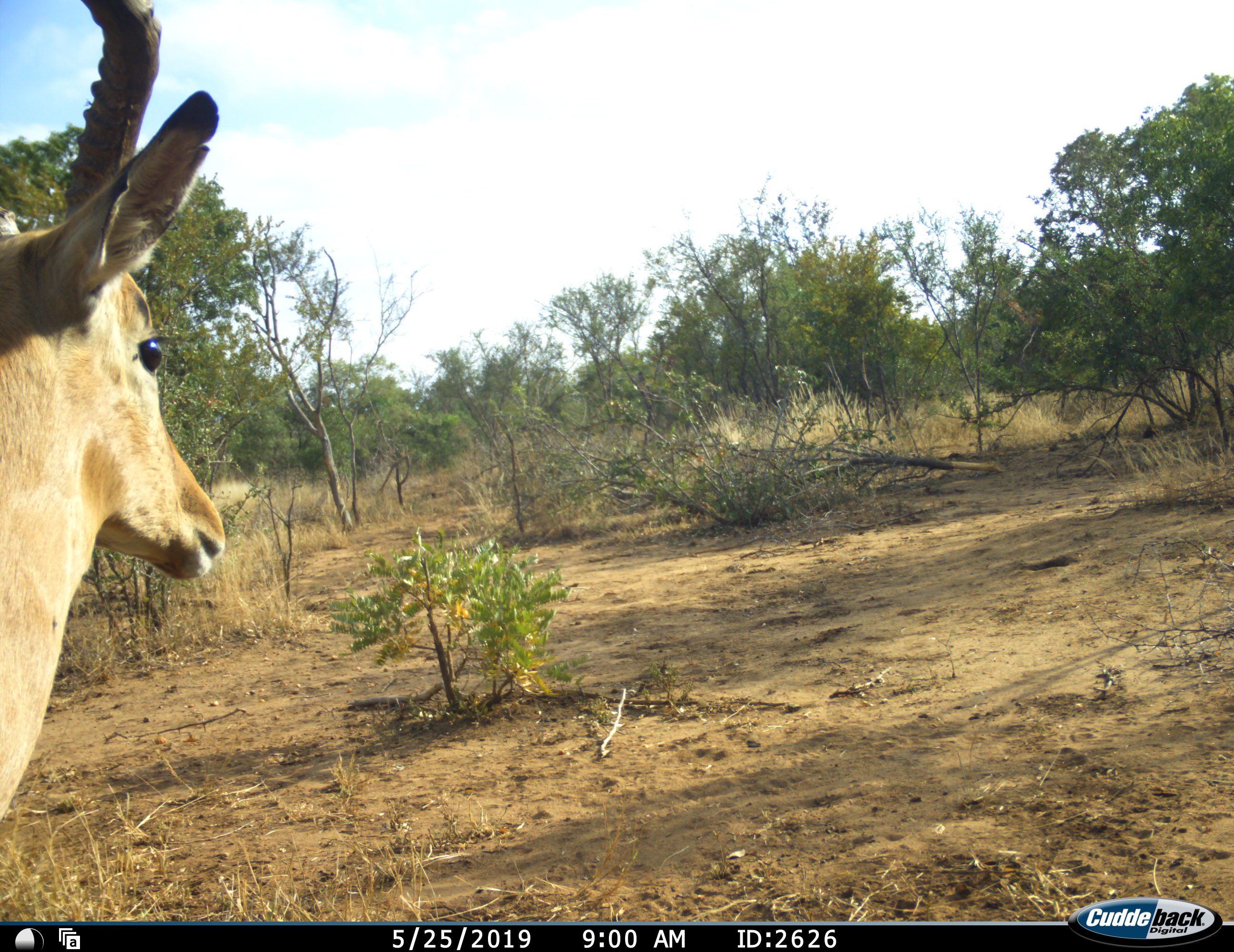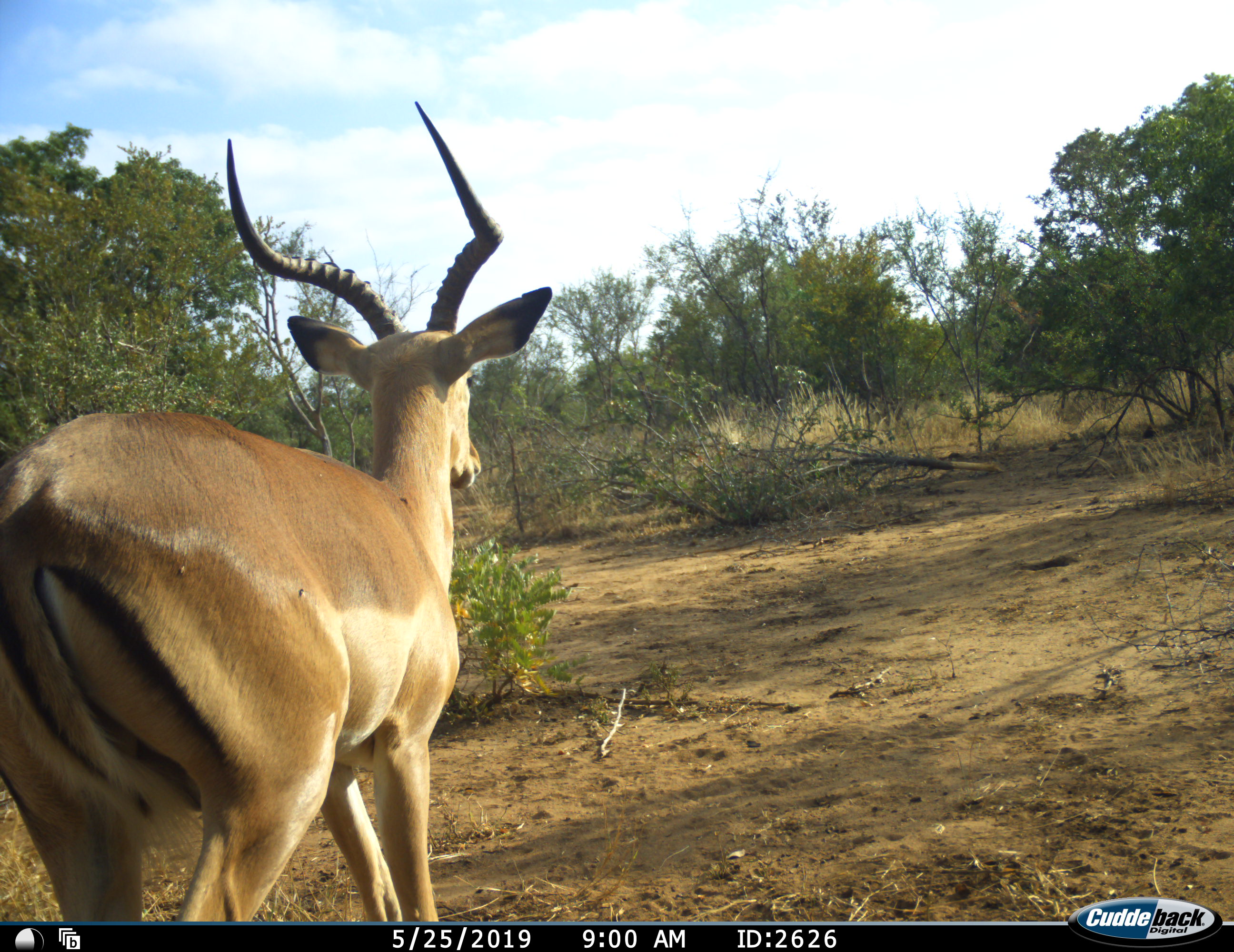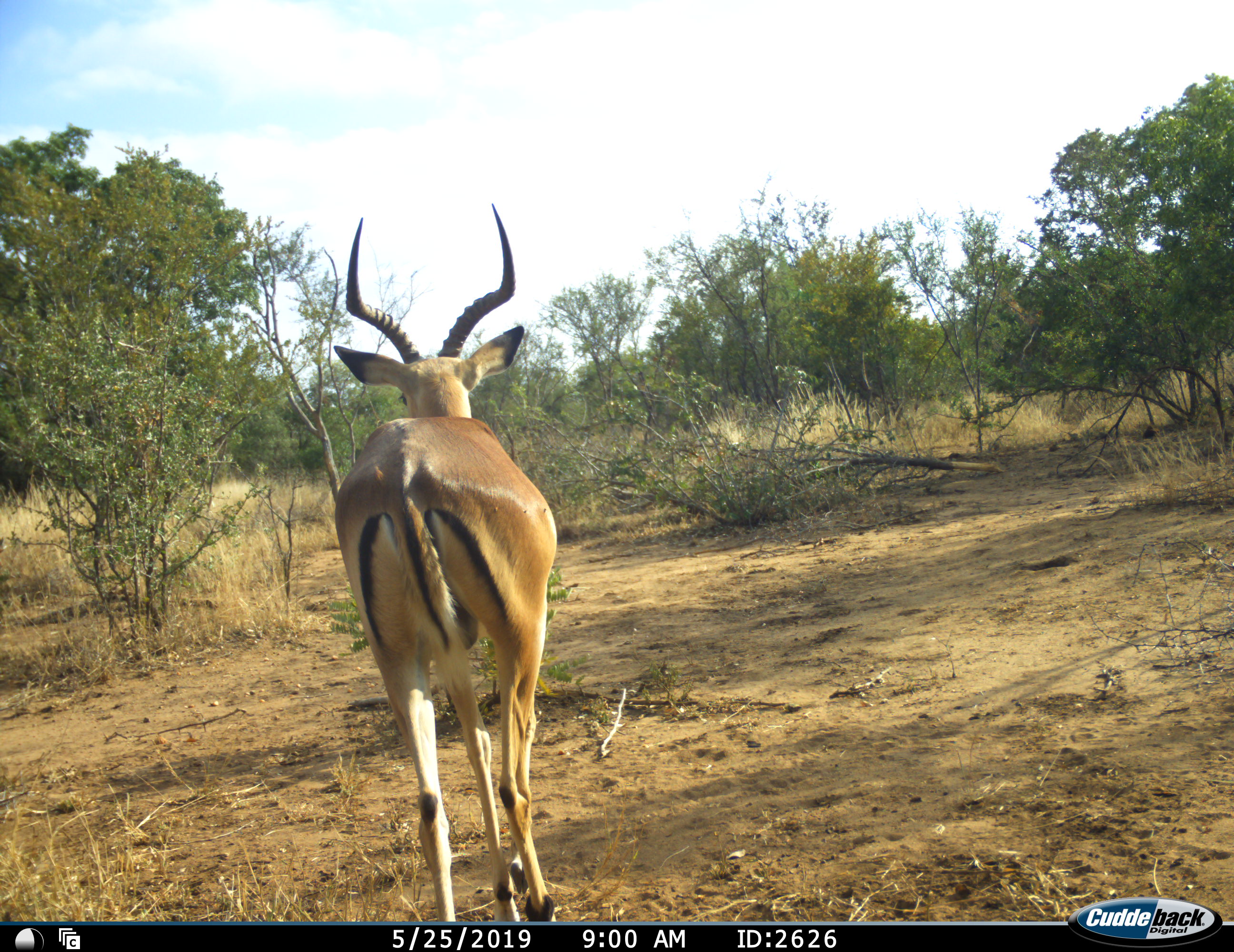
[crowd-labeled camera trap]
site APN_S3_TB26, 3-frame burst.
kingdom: Animalia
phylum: Chordata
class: Mammalia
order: Artiodactyla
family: Bovidae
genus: Aepyceros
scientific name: Aepyceros melampus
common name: impala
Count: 1.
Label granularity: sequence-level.